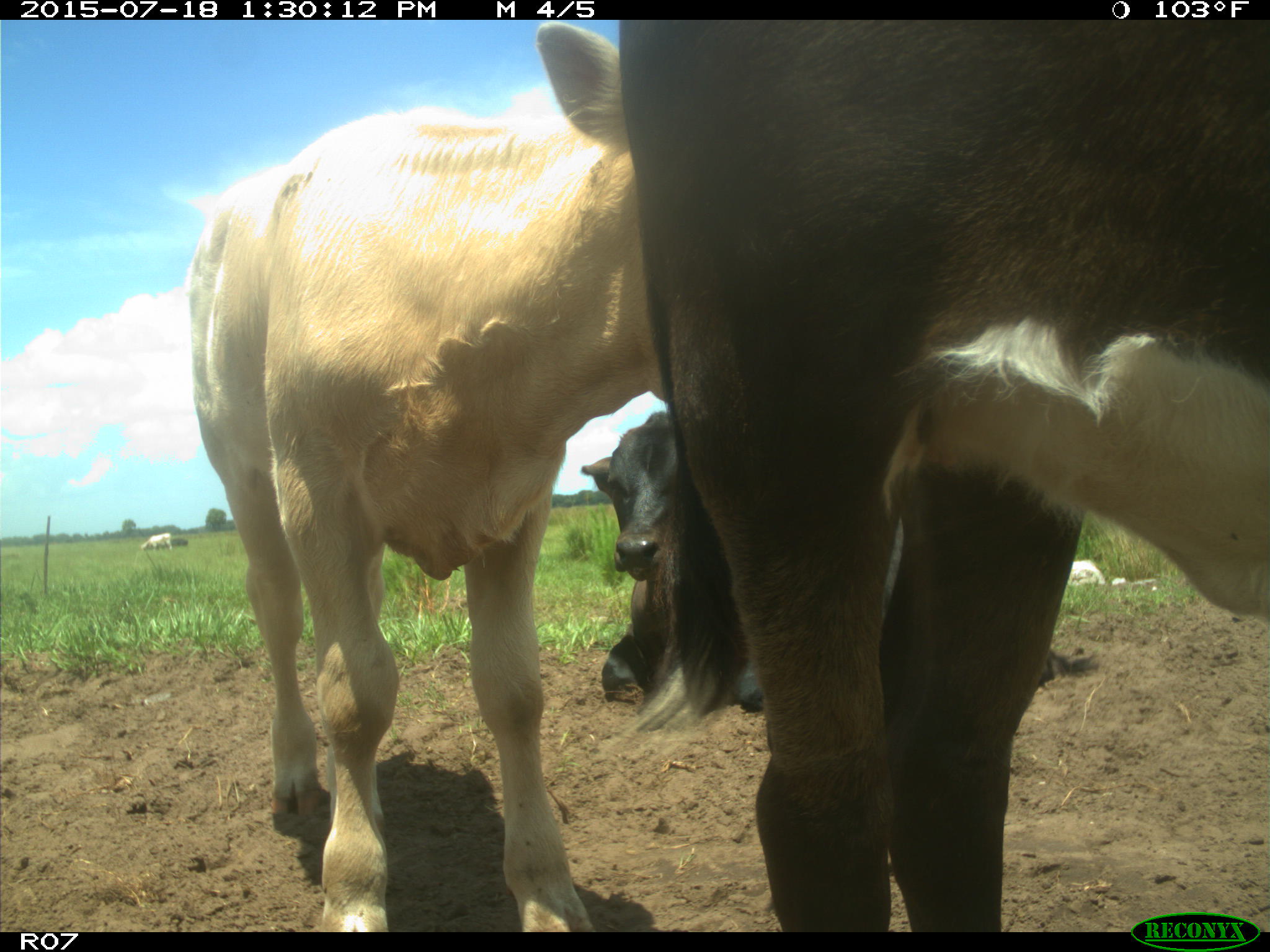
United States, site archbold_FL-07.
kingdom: Animalia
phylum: Chordata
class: Mammalia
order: Artiodactyla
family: Bovidae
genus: Bos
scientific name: Bos taurus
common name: domestic cow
Bos taurus (domestic cow).